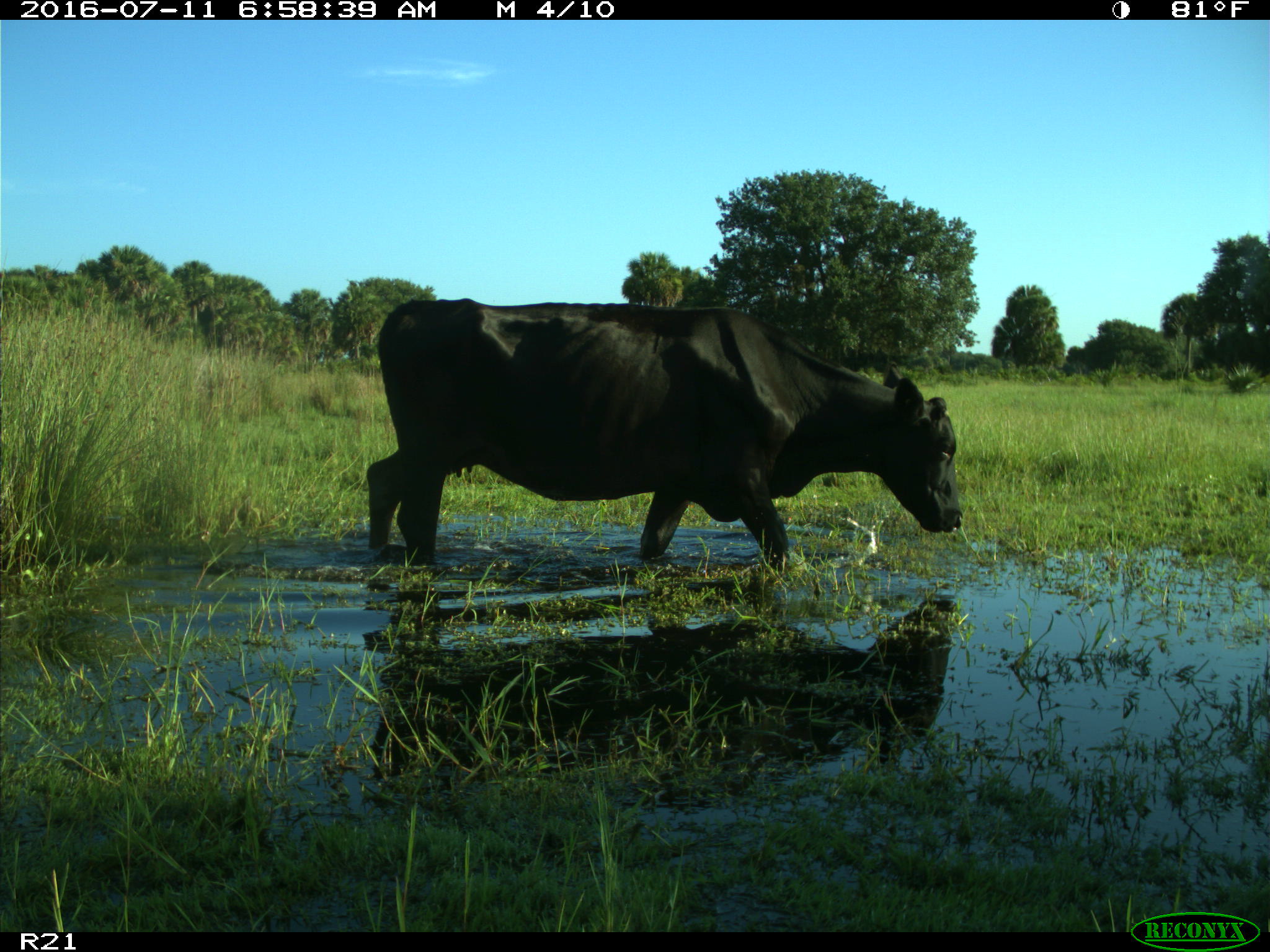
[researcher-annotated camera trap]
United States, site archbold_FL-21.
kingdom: Animalia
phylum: Chordata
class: Mammalia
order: Artiodactyla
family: Bovidae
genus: Bos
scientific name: Bos taurus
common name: domestic cow